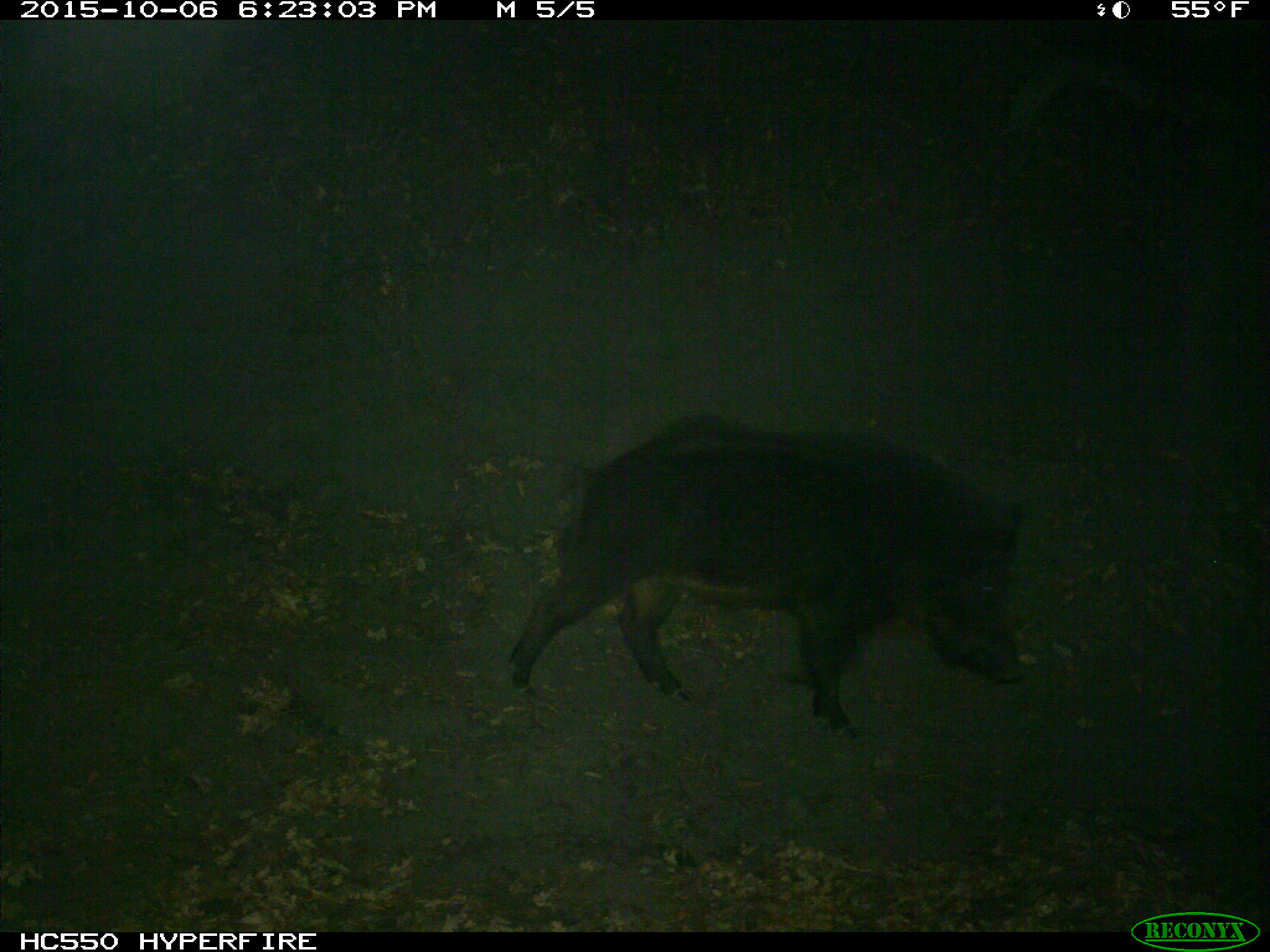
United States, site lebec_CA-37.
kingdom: Animalia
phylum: Chordata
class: Mammalia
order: Artiodactyla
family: Suidae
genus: Sus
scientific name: Sus scrofa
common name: wild boar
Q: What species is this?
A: Sus scrofa (wild boar).